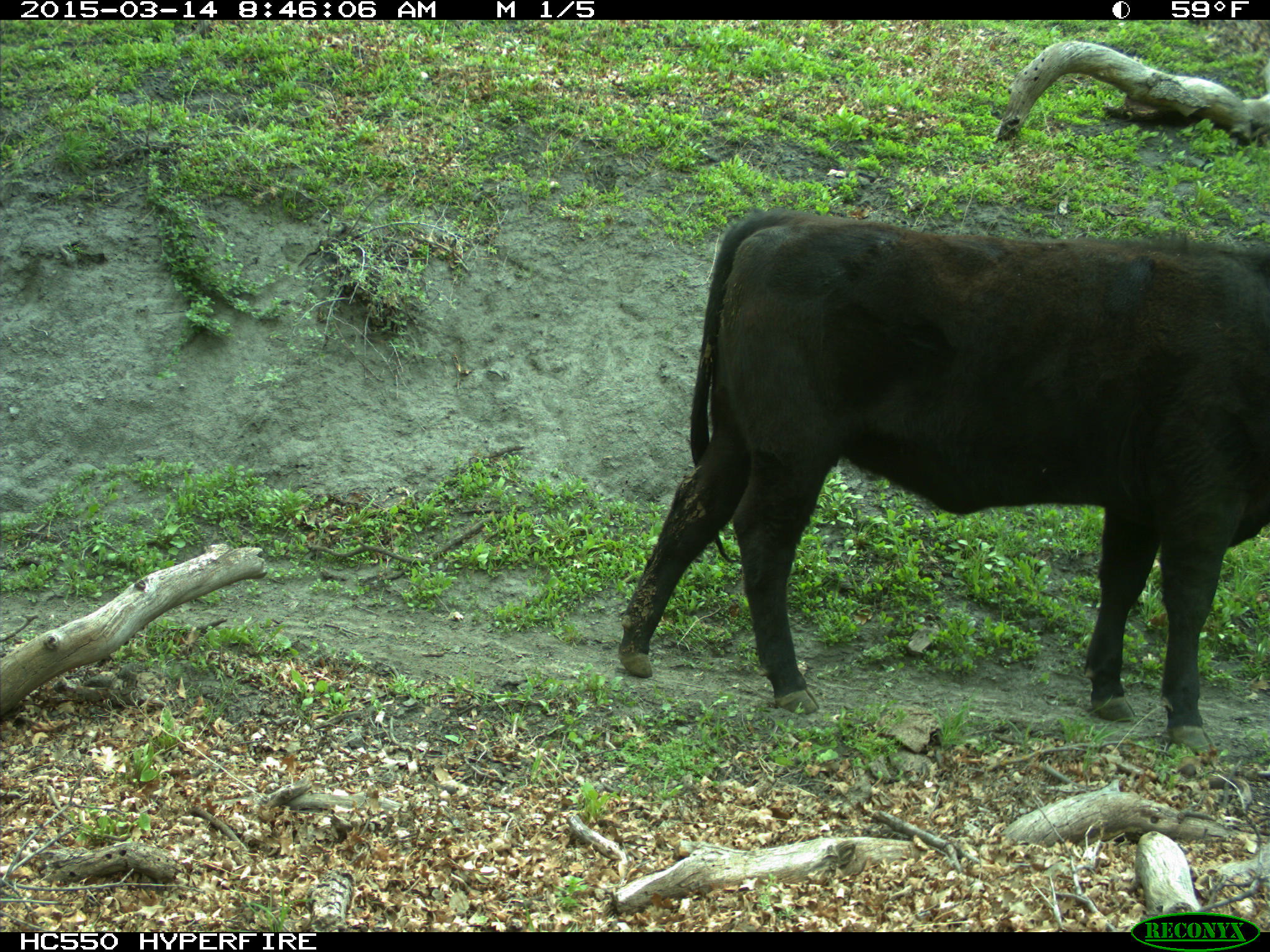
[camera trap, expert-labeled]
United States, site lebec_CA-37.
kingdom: Animalia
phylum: Chordata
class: Mammalia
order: Artiodactyla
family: Bovidae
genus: Bos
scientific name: Bos taurus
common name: domestic cow